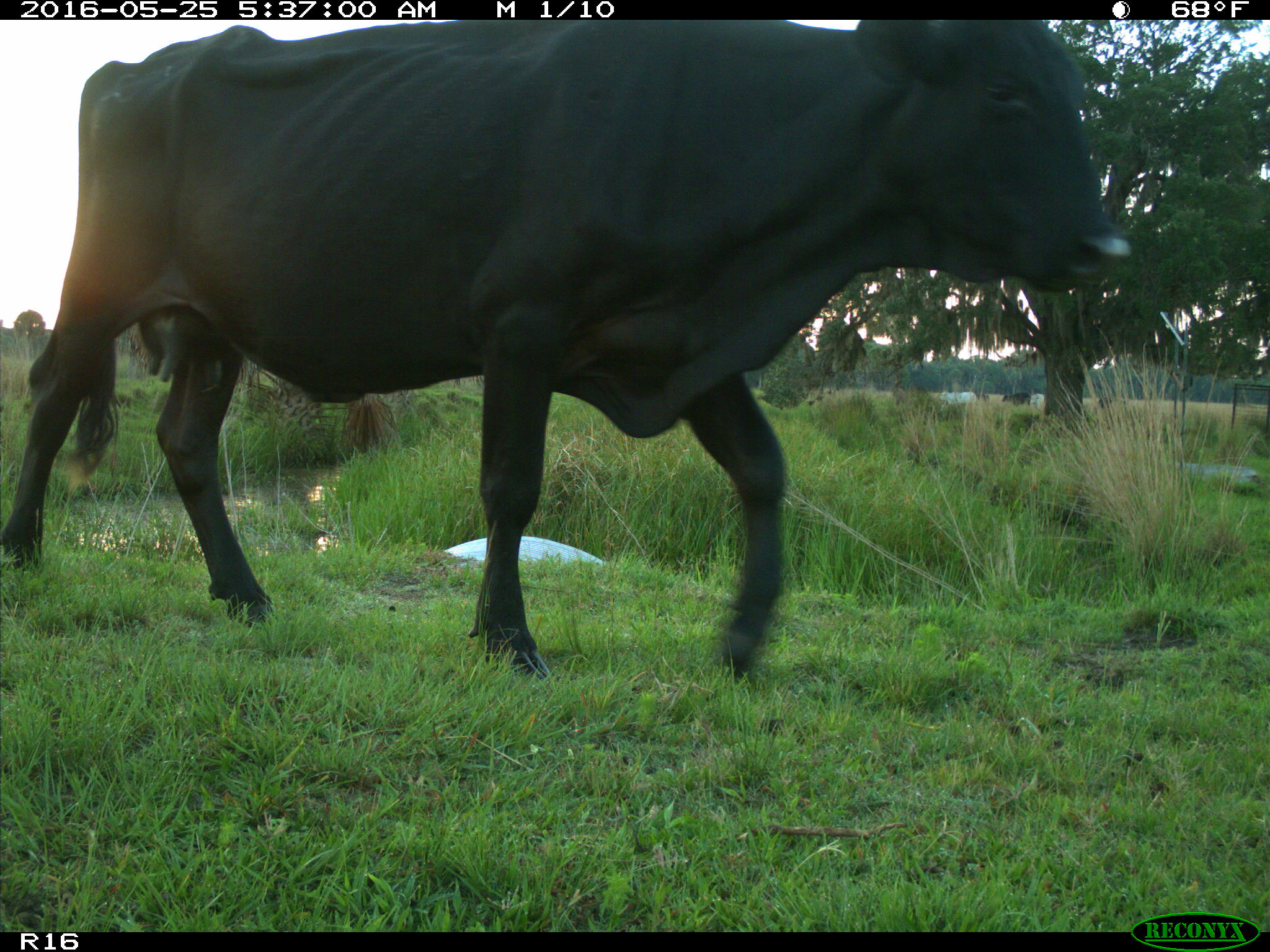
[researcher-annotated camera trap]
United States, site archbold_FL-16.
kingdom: Animalia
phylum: Chordata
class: Mammalia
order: Artiodactyla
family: Bovidae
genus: Bos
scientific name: Bos taurus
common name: domestic cow